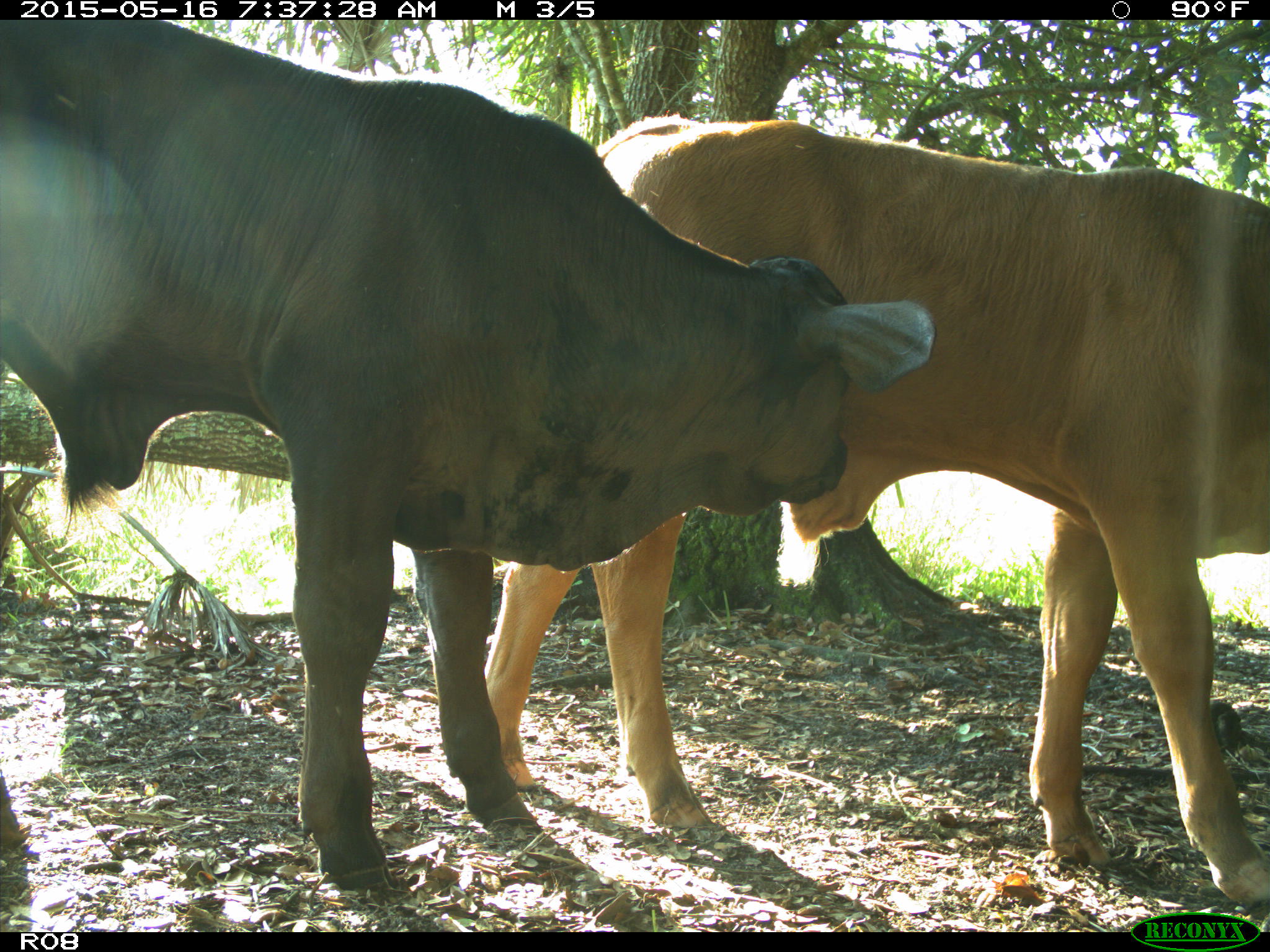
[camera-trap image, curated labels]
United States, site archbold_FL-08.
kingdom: Animalia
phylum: Chordata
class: Mammalia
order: Artiodactyla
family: Bovidae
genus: Bos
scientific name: Bos taurus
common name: domestic cow